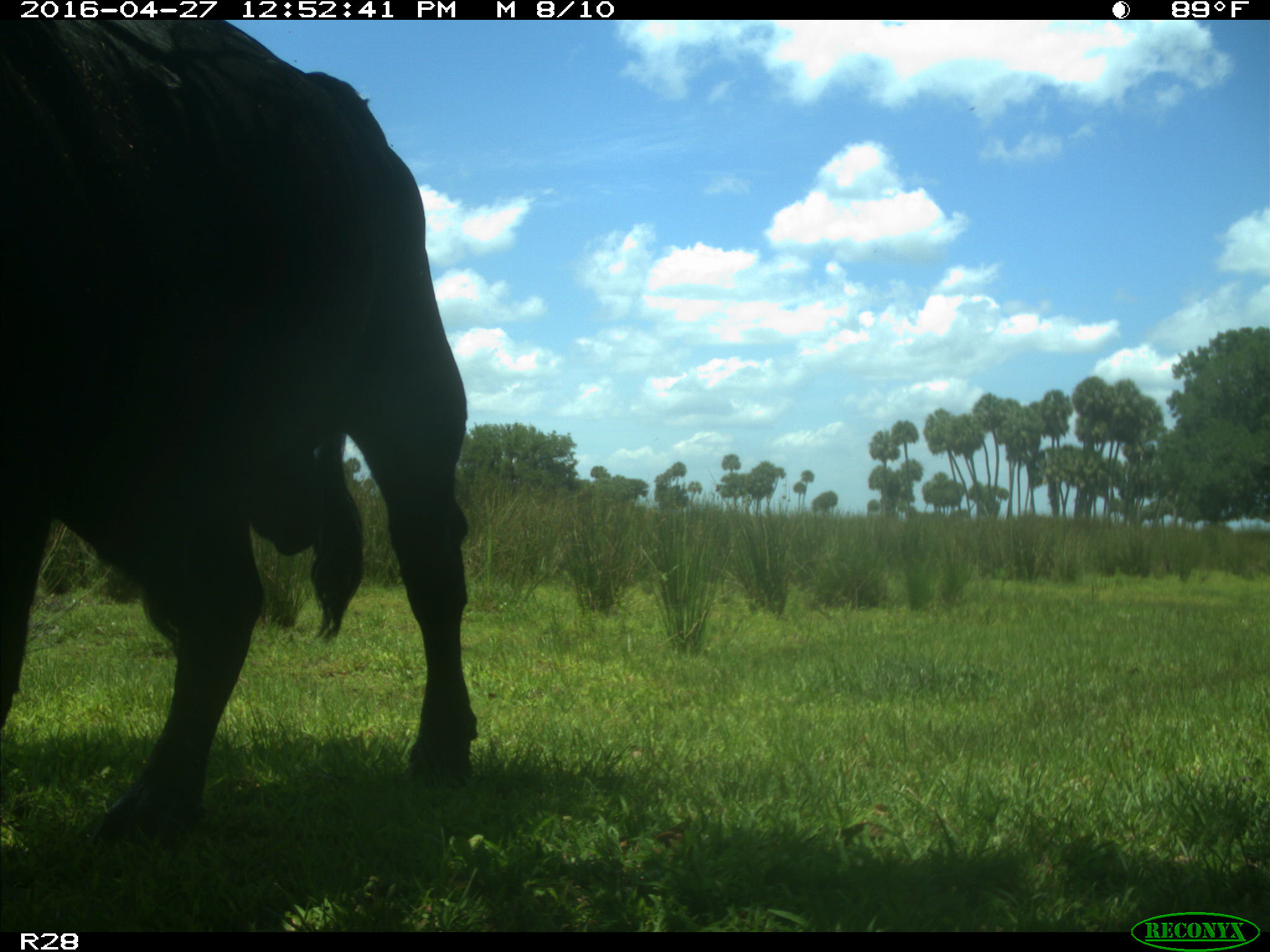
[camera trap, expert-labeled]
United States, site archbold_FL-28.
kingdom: Animalia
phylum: Chordata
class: Mammalia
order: Artiodactyla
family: Bovidae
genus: Bos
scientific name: Bos taurus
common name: domestic cow